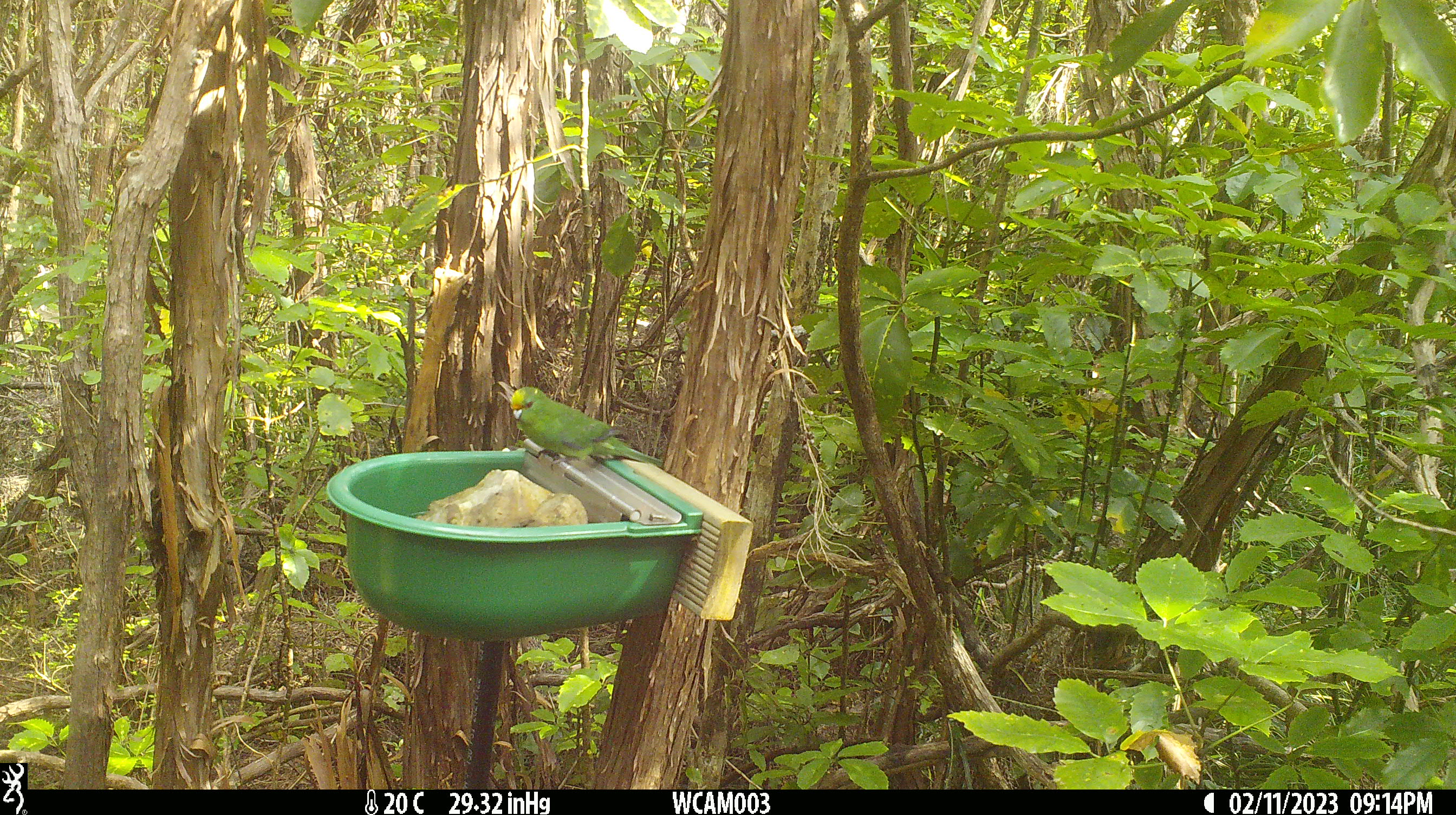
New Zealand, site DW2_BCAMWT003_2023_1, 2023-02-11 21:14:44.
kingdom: Animalia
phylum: Chordata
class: Aves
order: Psittaciformes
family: Psittaculidae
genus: Cyanoramphus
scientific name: Cyanoramphus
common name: parakeet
Parakeet (Cyanoramphus).